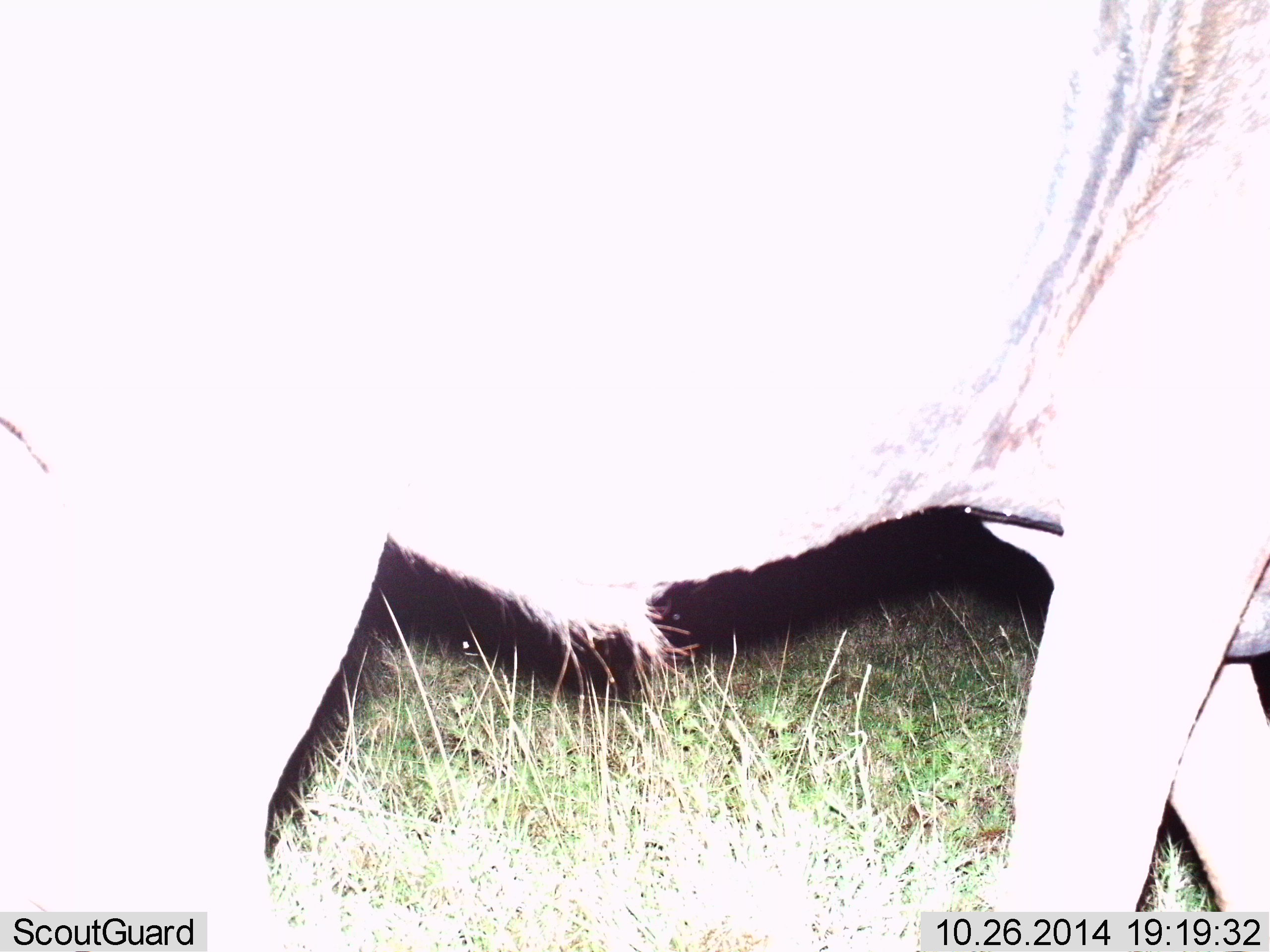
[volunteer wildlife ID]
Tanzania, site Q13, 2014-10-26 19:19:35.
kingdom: Animalia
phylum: Chordata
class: Mammalia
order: Artiodactyla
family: Bovidae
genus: Connochaetes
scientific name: Connochaetes taurinus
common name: blue wildebeest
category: wildebeest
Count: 1.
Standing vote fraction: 50%.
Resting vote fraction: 0%.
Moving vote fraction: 50%.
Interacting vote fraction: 0%.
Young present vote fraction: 0%.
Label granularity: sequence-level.